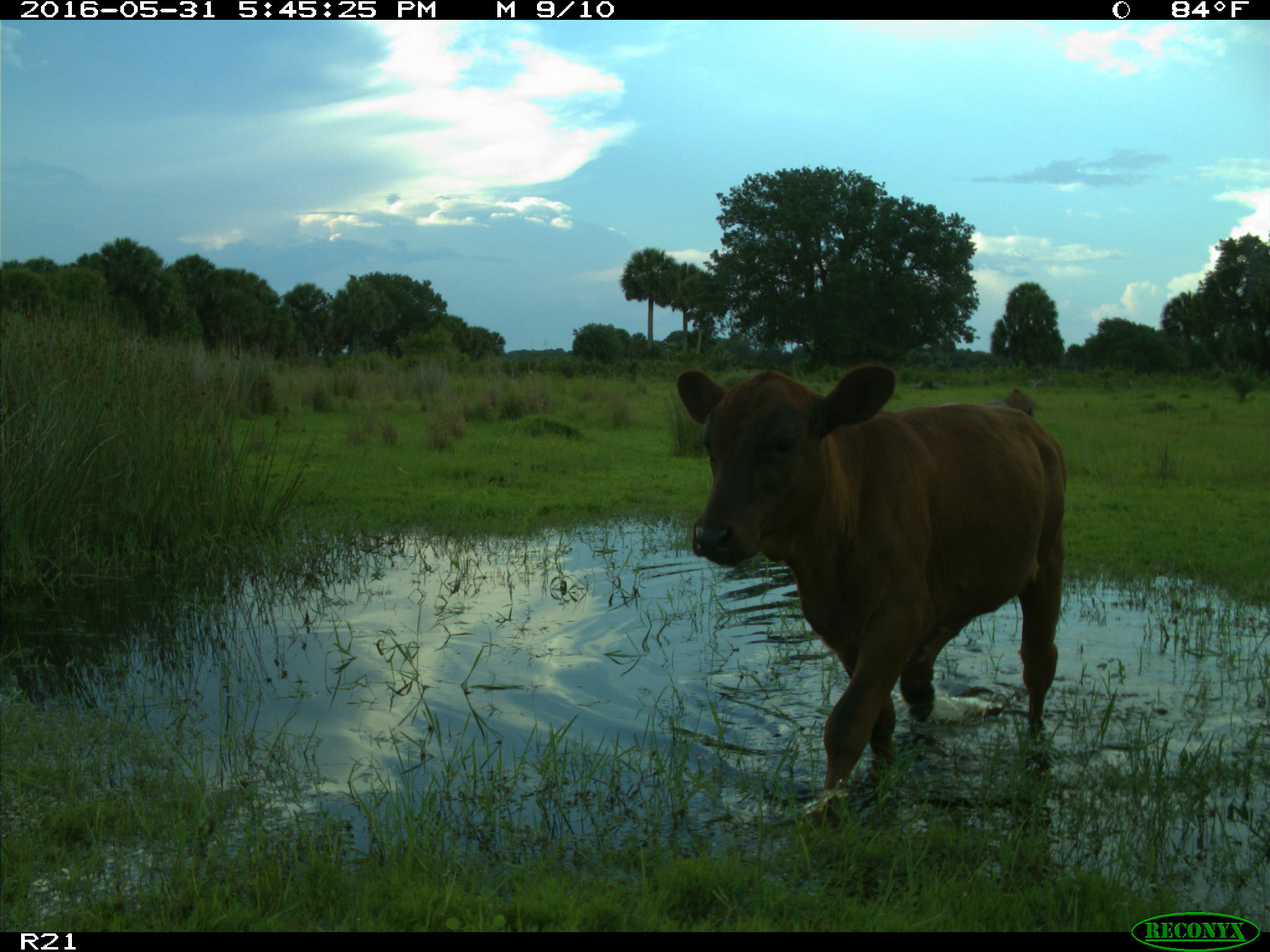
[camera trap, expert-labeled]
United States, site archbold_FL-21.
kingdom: Animalia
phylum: Chordata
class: Mammalia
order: Artiodactyla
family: Bovidae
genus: Bos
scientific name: Bos taurus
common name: domestic cow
Bos taurus (domestic cow).